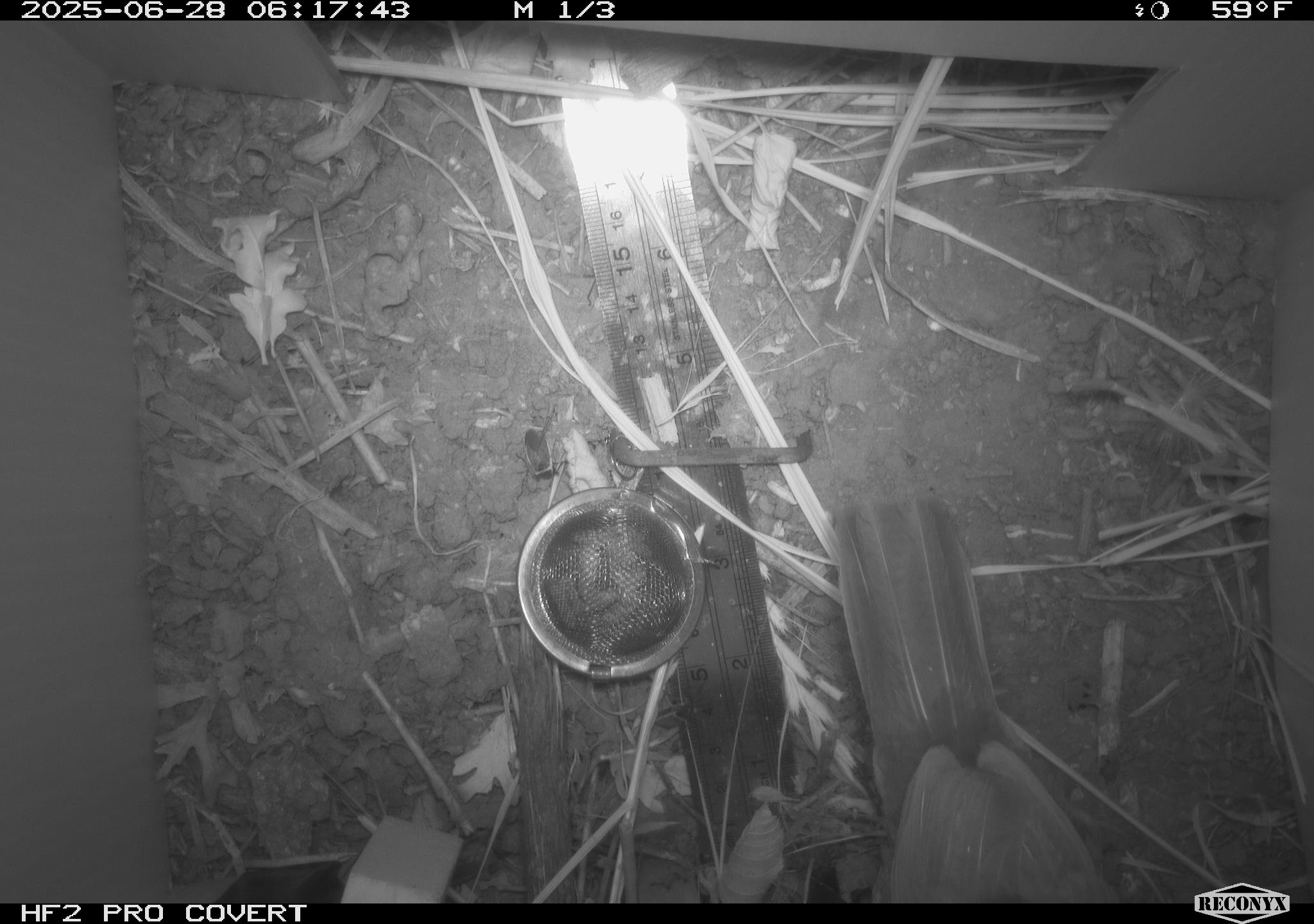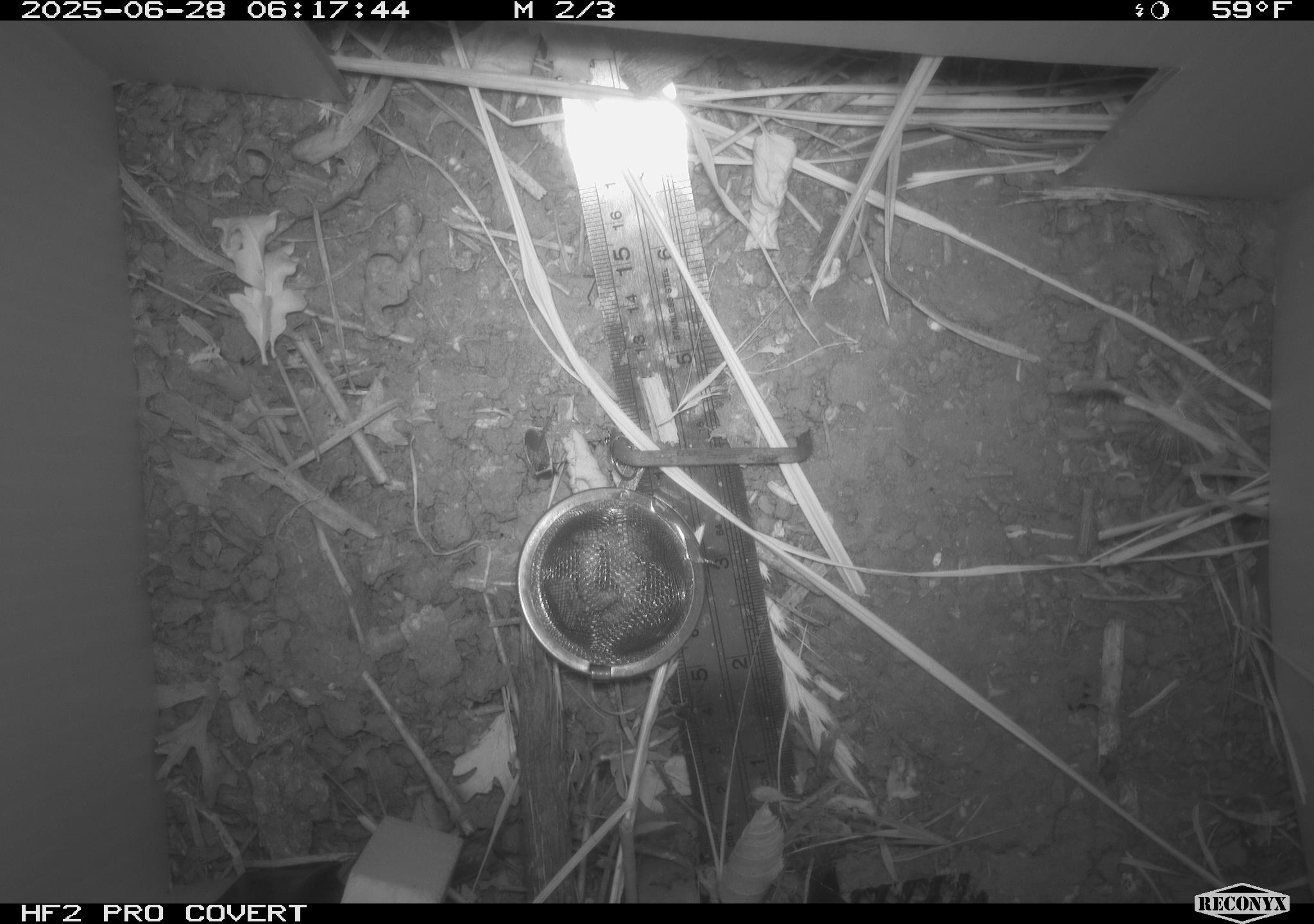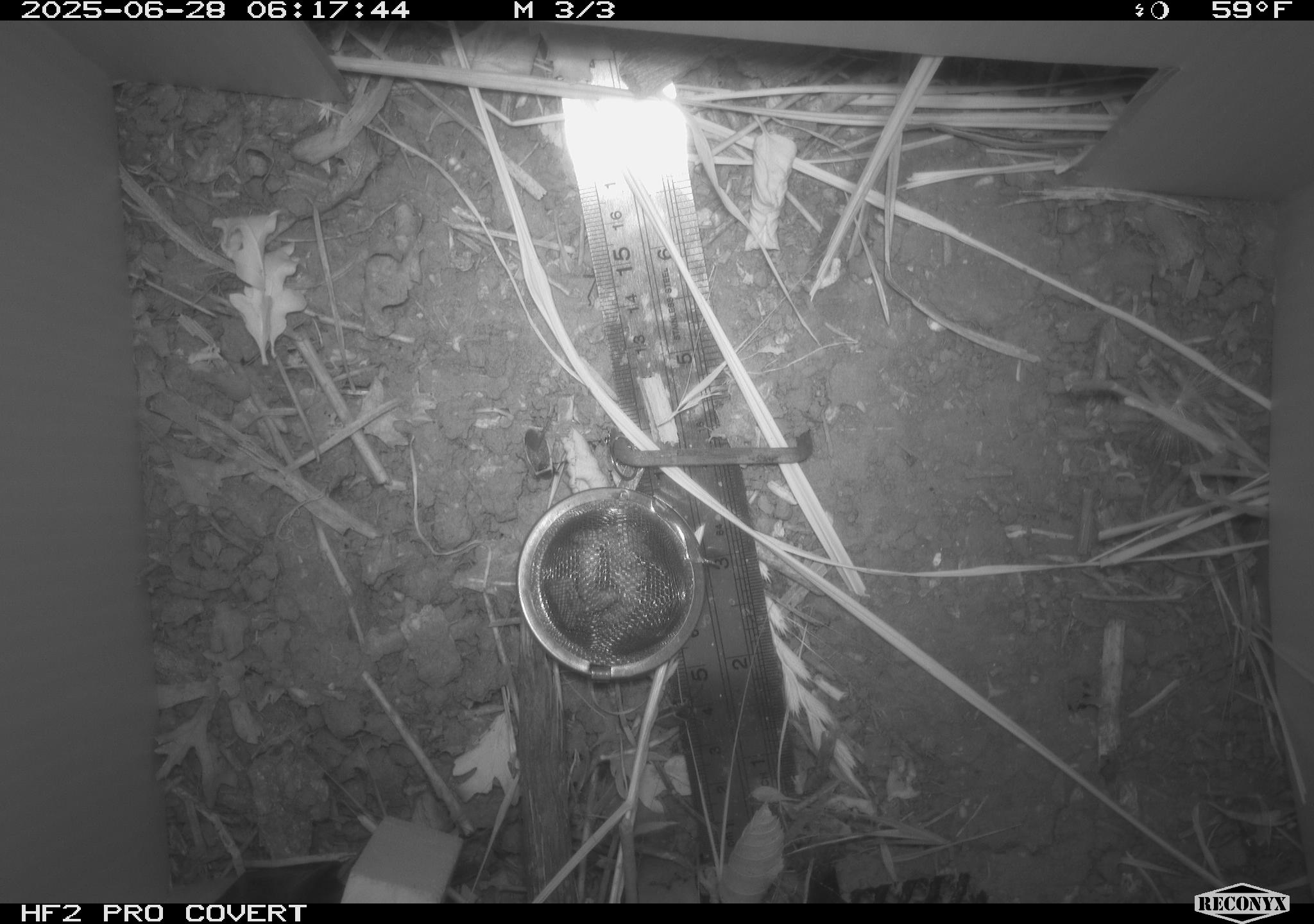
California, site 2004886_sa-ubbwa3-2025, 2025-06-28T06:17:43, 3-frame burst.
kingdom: Animalia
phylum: Chordata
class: Aves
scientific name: Aves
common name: bird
Bird (Aves).